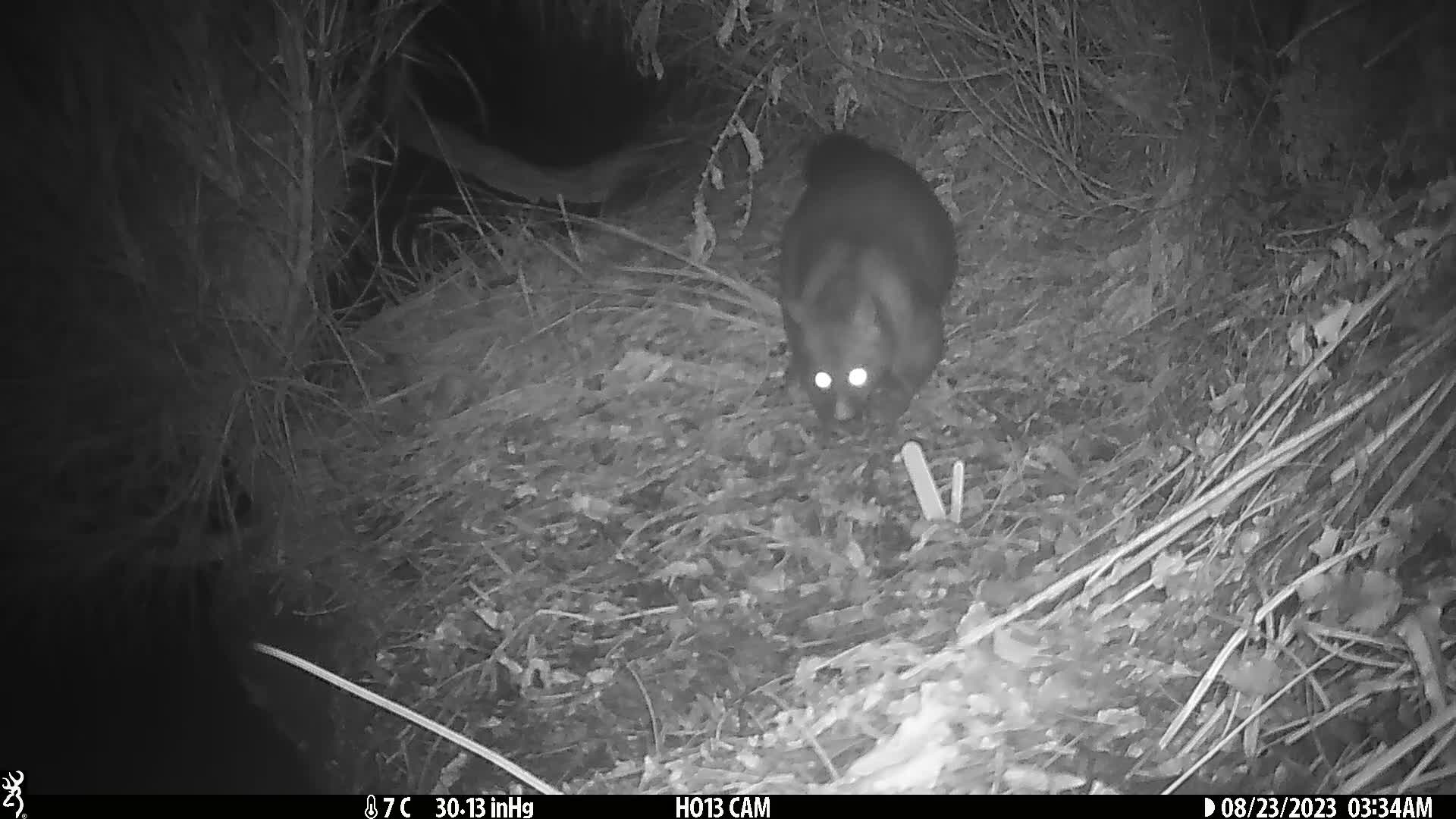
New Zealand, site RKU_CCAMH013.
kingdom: Animalia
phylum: Chordata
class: Mammalia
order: Diprotodontia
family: Phalangeridae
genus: Trichosurus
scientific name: Trichosurus vulpecula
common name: common brushtail possum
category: possum